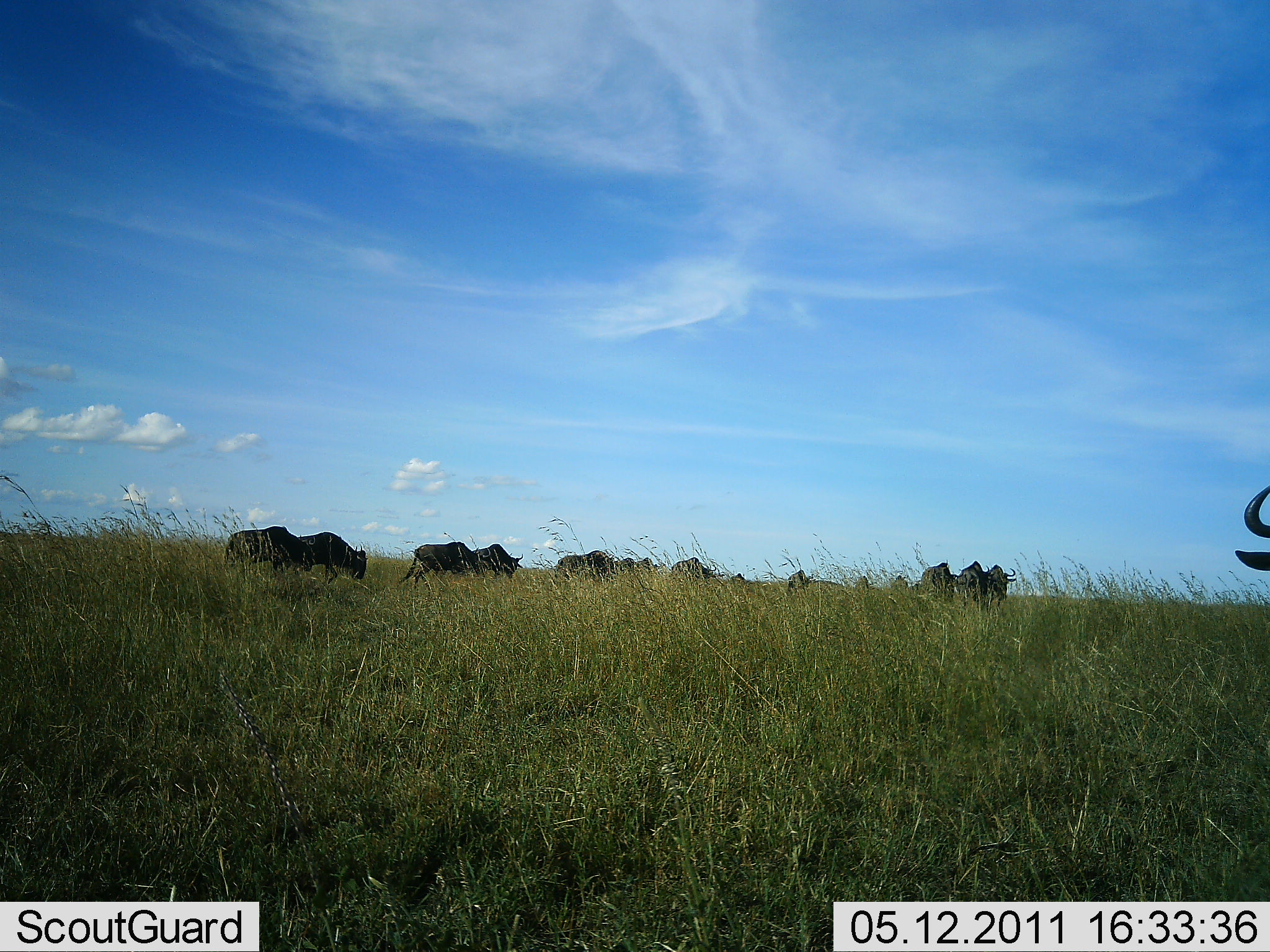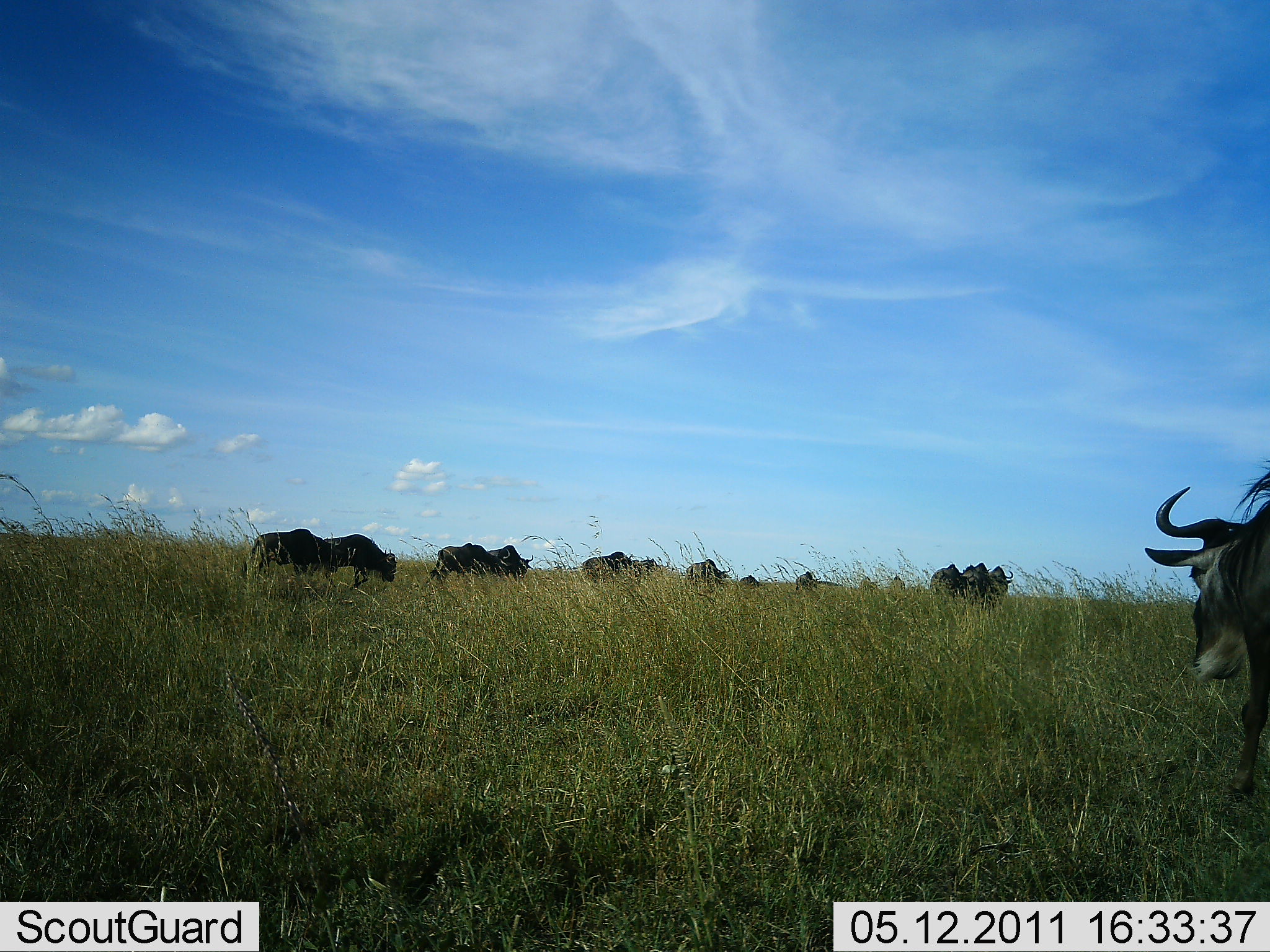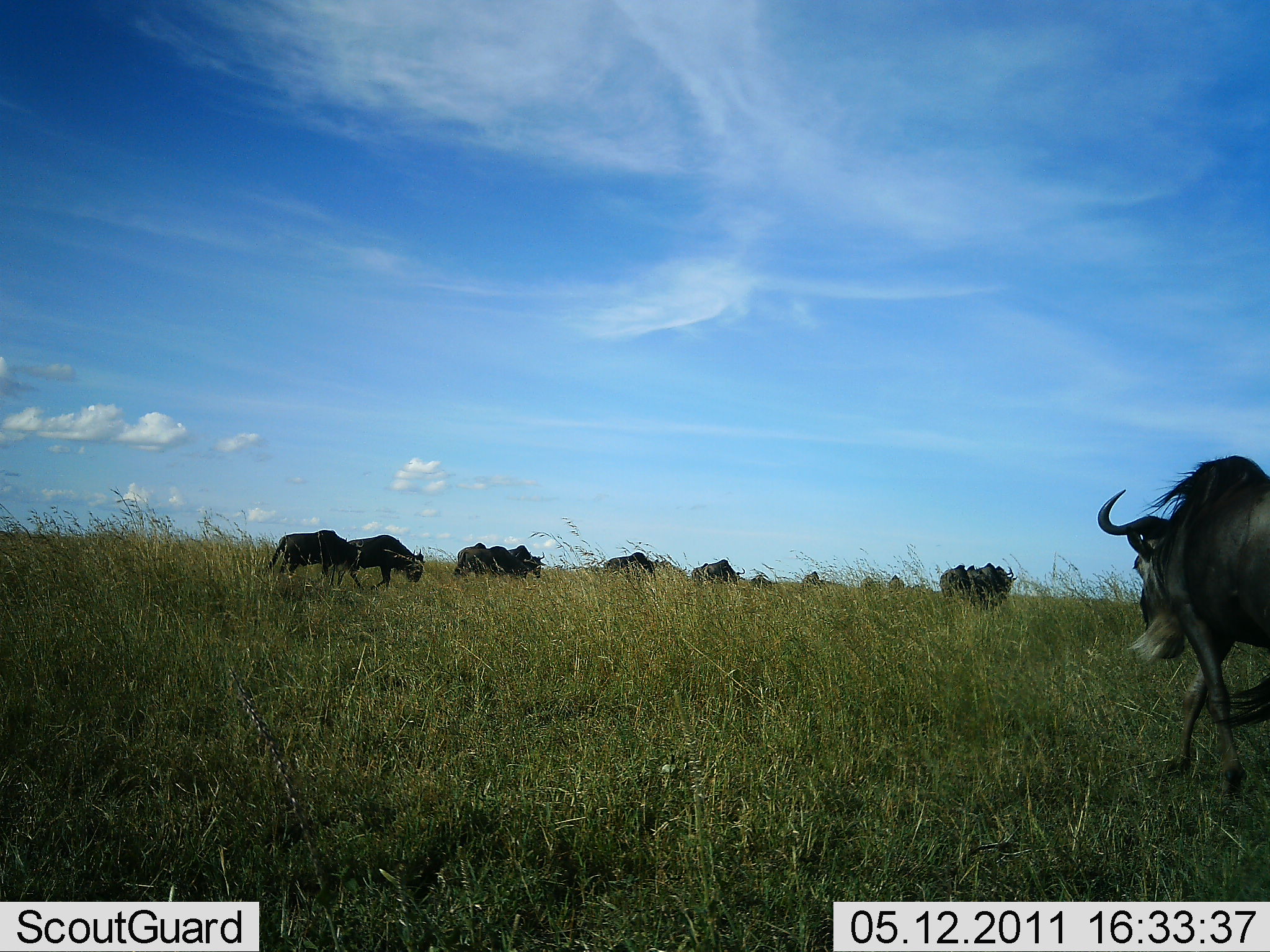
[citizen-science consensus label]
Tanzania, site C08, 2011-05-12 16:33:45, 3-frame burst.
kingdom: Animalia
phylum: Chordata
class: Mammalia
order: Artiodactyla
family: Bovidae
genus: Connochaetes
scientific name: Connochaetes taurinus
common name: blue wildebeest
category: wildebeest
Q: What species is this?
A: Wildebeest (blue wildebeest) (Connochaetes taurinus).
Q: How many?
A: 11-50.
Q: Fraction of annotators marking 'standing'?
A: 9%.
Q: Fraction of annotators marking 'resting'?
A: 0%.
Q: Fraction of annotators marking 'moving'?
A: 91%.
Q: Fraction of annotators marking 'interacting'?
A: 9%.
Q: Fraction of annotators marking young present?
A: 9%.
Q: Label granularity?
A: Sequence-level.